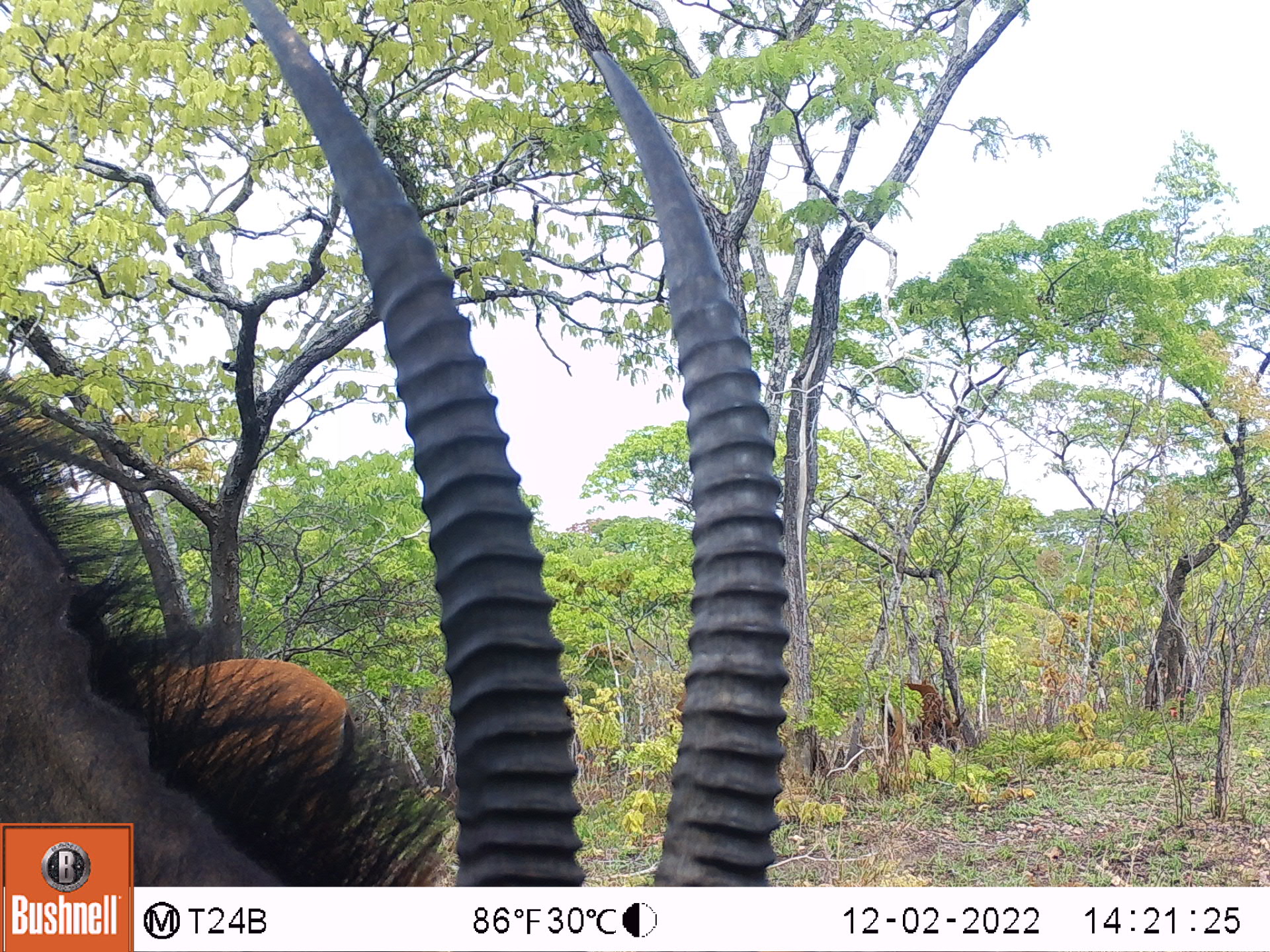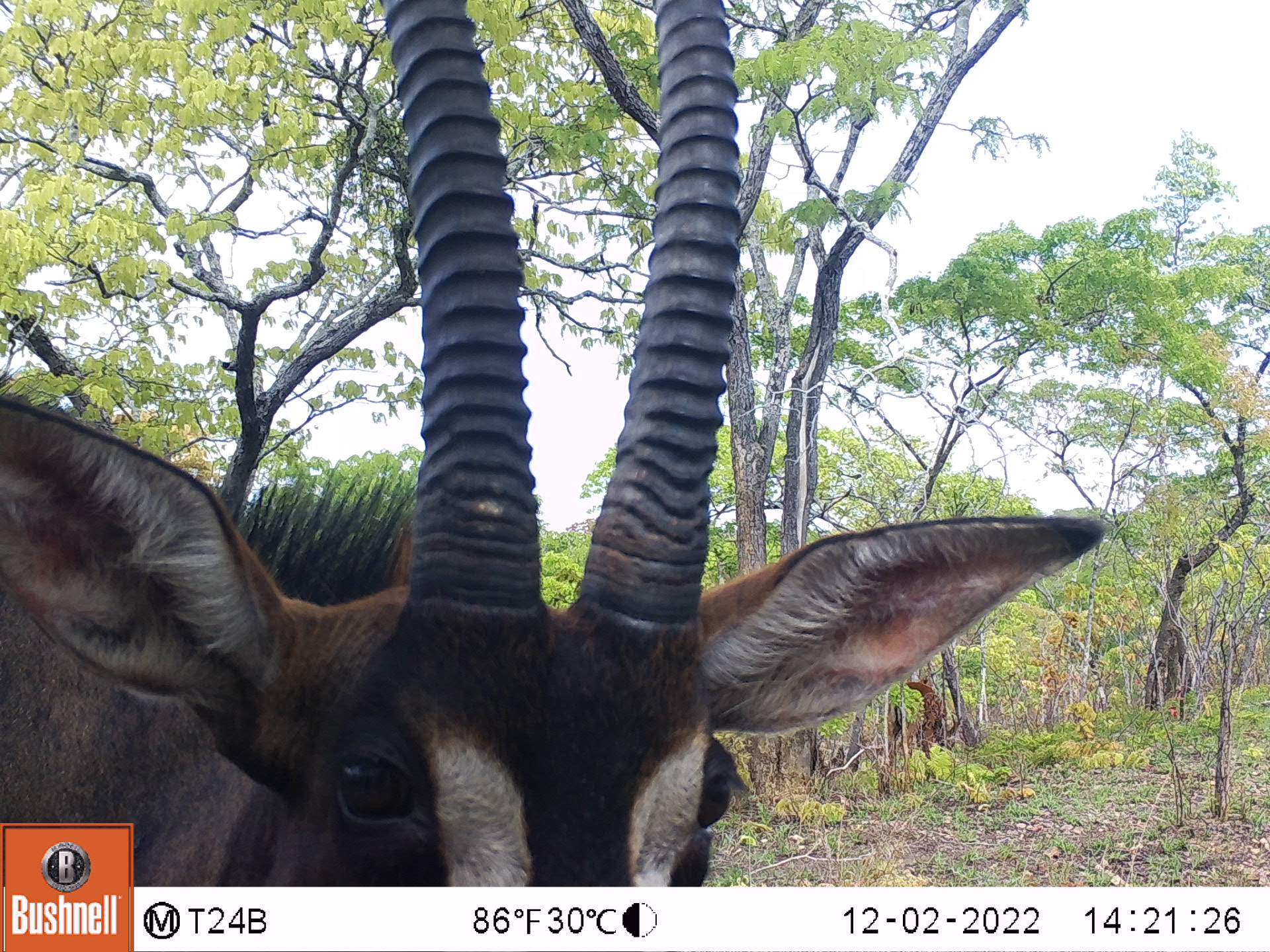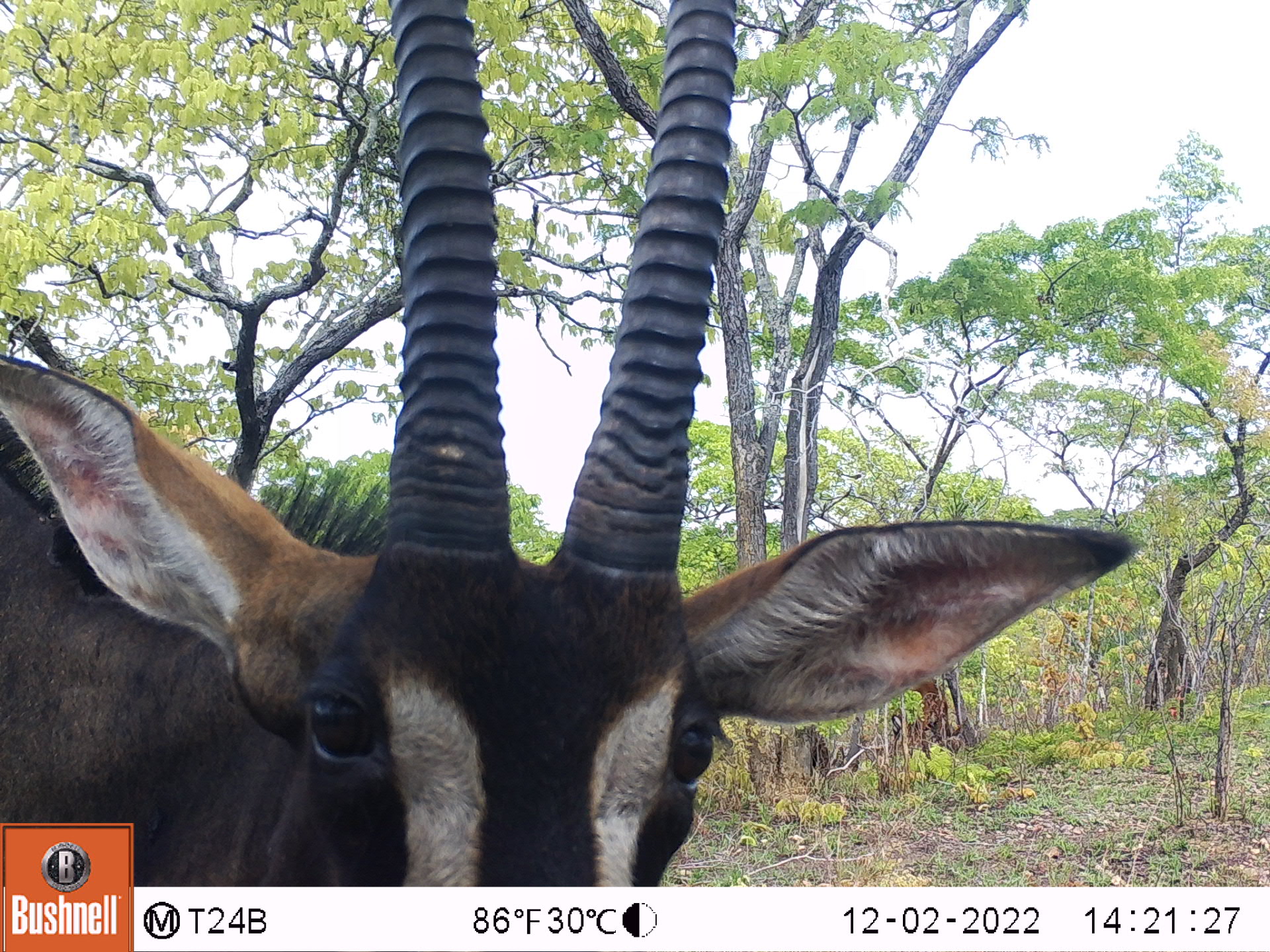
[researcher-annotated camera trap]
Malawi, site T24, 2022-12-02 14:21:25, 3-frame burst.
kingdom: Animalia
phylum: Chordata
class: Mammalia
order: Artiodactyla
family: Bovidae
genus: Hippotragus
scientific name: Hippotragus niger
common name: sable antelope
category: sable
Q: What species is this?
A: Sable (sable antelope) (Hippotragus niger).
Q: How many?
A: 2.